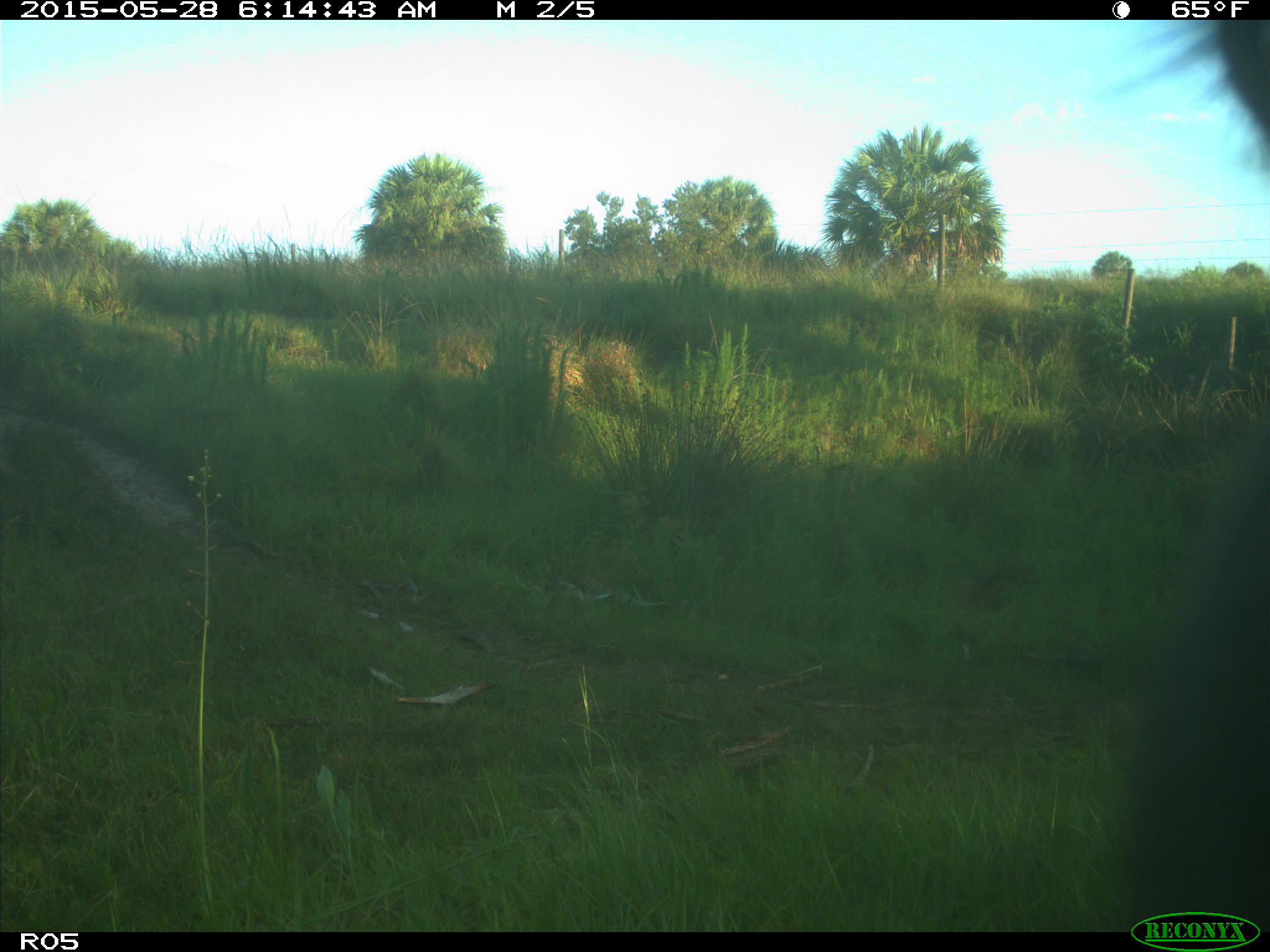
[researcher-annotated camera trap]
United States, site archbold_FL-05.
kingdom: Animalia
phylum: Chordata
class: Mammalia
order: Artiodactyla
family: Bovidae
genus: Bos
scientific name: Bos taurus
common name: domestic cow